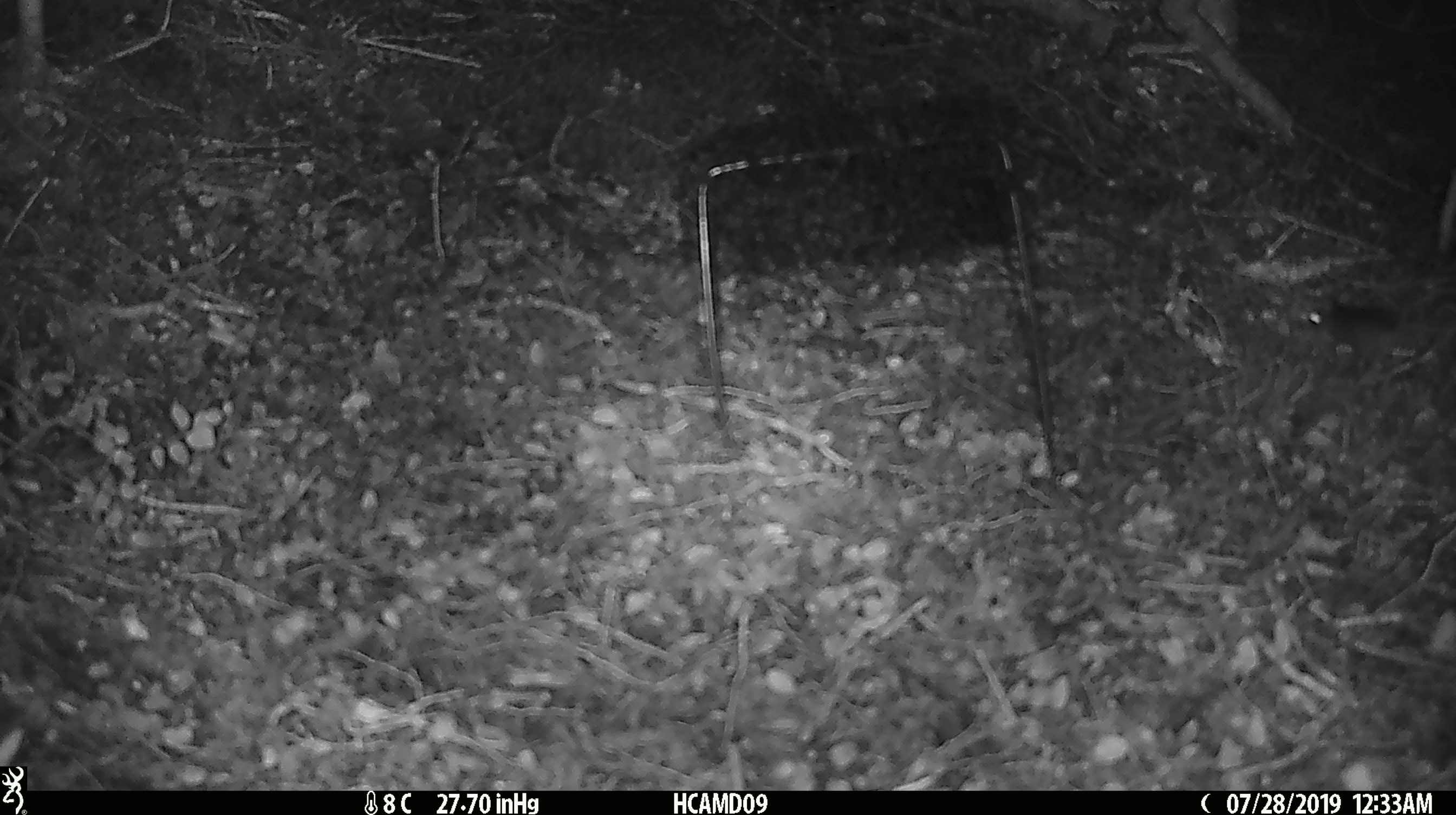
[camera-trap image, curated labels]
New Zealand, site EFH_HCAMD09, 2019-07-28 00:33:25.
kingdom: Animalia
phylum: Chordata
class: Mammalia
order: Rodentia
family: Muridae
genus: Mus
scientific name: Mus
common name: mouse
Mouse (Mus).